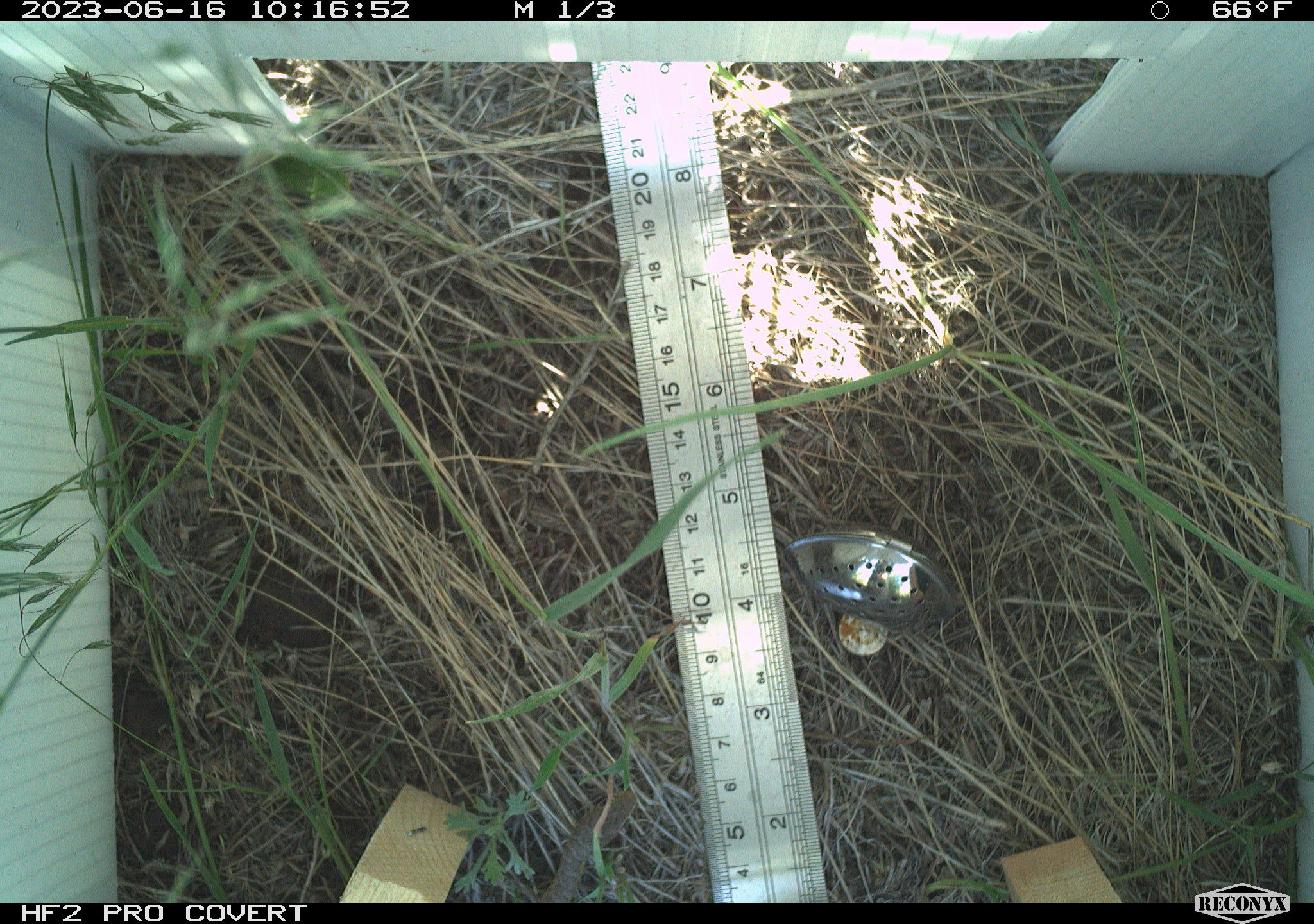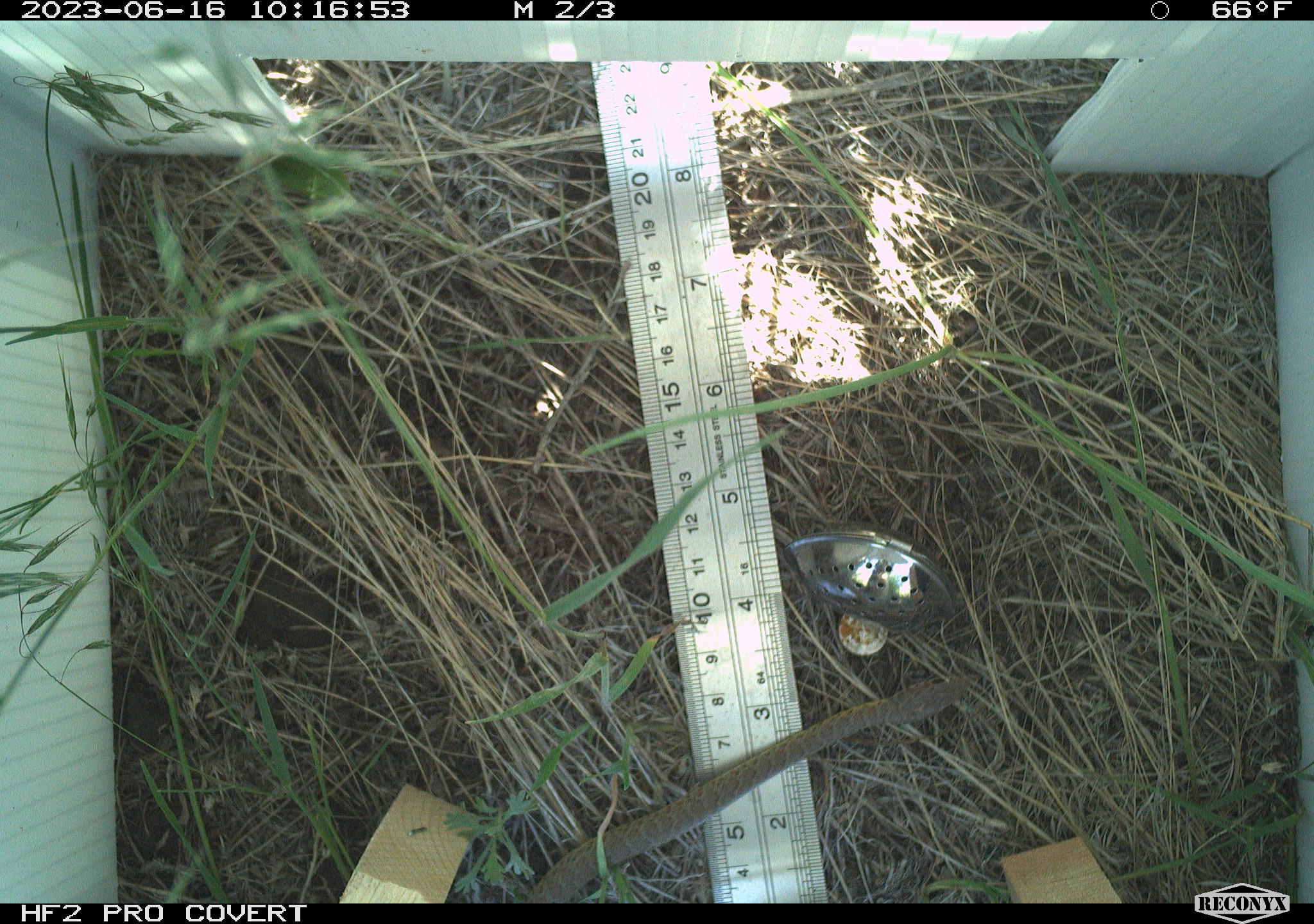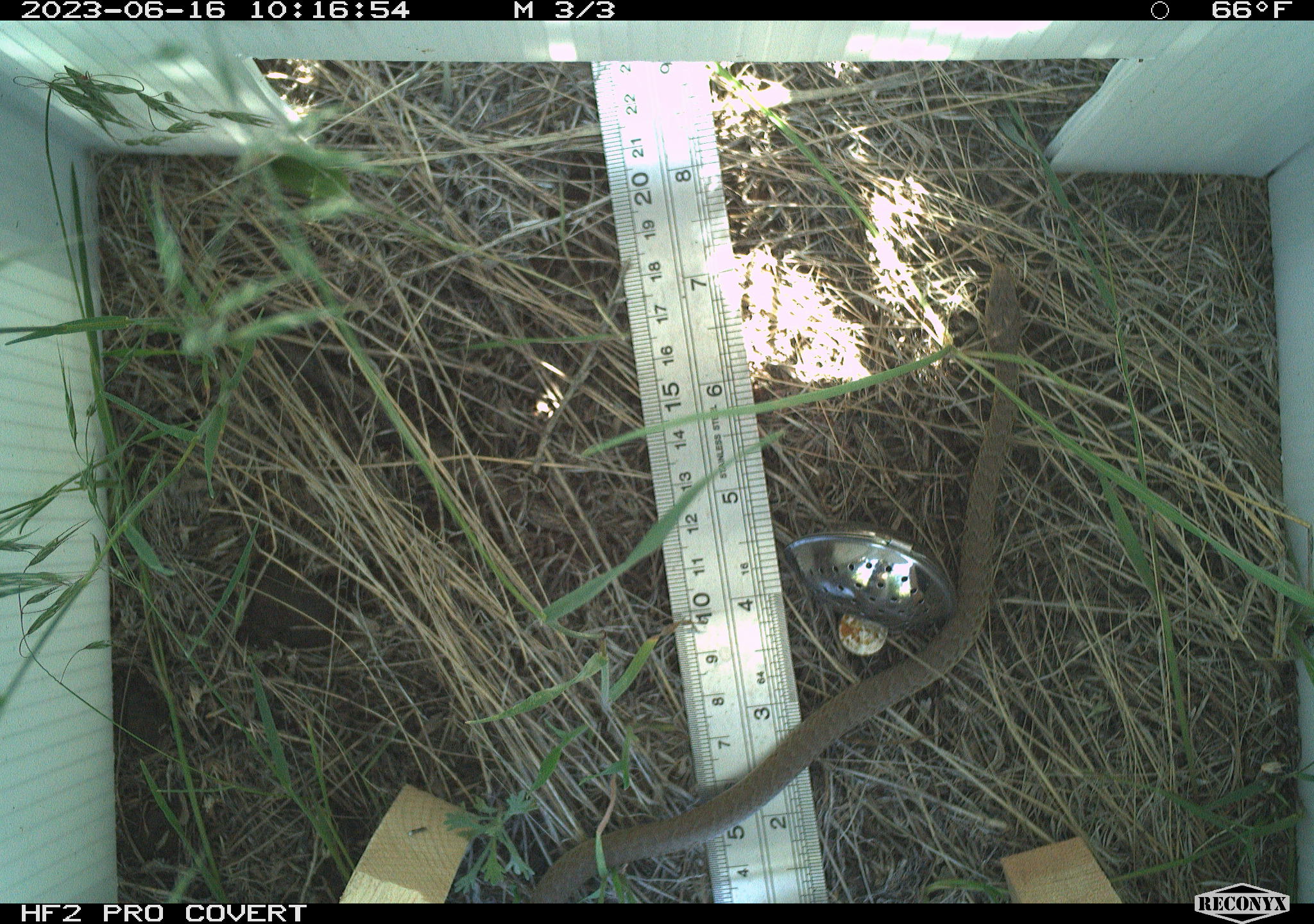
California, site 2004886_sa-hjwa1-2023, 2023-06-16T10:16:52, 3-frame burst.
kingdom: Animalia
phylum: Chordata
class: Reptilia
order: Squamata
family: Colubridae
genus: Coluber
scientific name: Coluber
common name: north american racers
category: coluber species